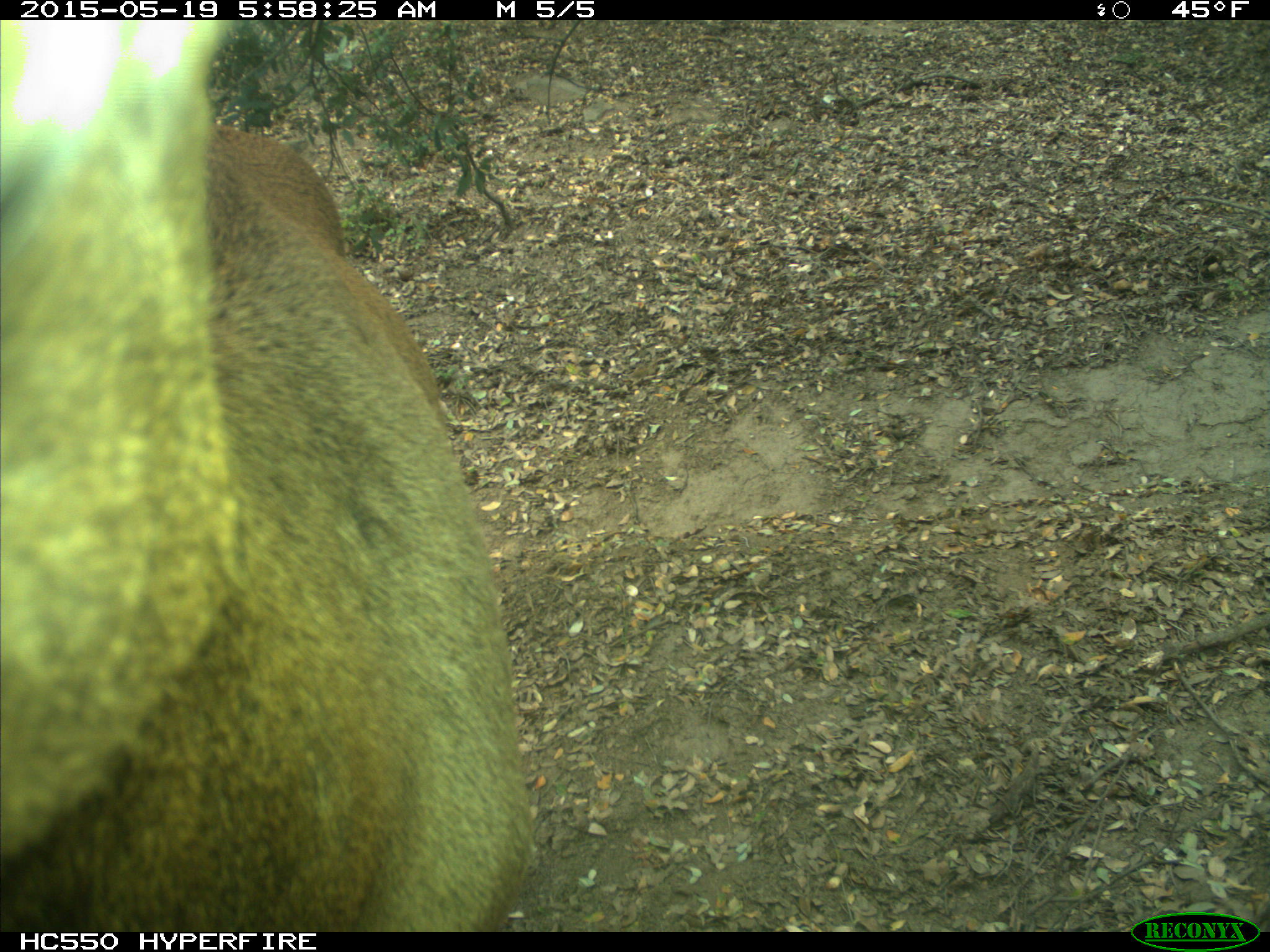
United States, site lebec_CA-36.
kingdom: Animalia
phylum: Chordata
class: Mammalia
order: Artiodactyla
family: Cervidae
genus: Cervus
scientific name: Cervus canadensis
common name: elk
Cervus canadensis (elk).